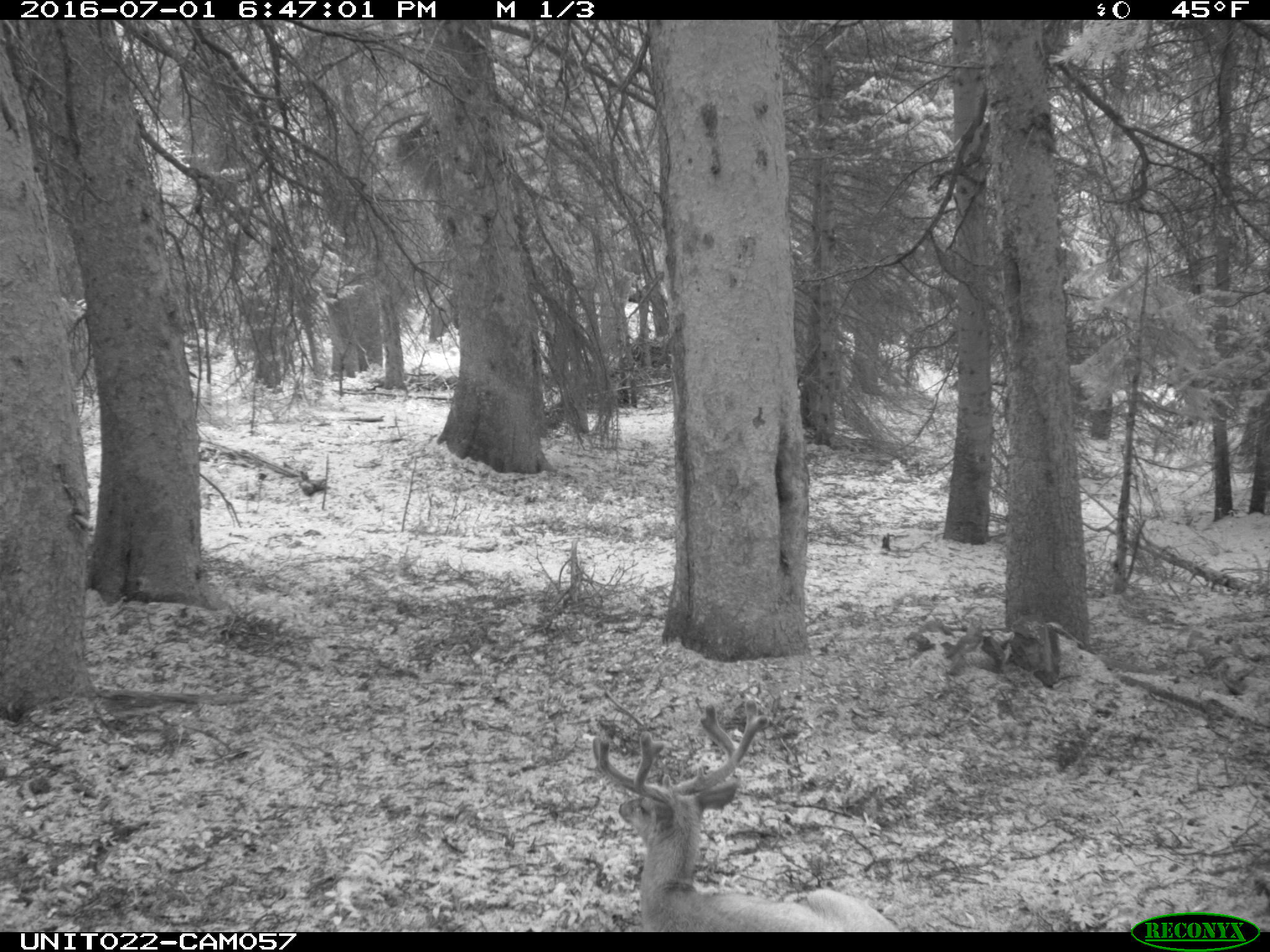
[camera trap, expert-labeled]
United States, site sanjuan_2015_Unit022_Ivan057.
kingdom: Animalia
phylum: Chordata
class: Mammalia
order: Artiodactyla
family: Cervidae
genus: Odocoileus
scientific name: Odocoileus hemionus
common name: mule deer